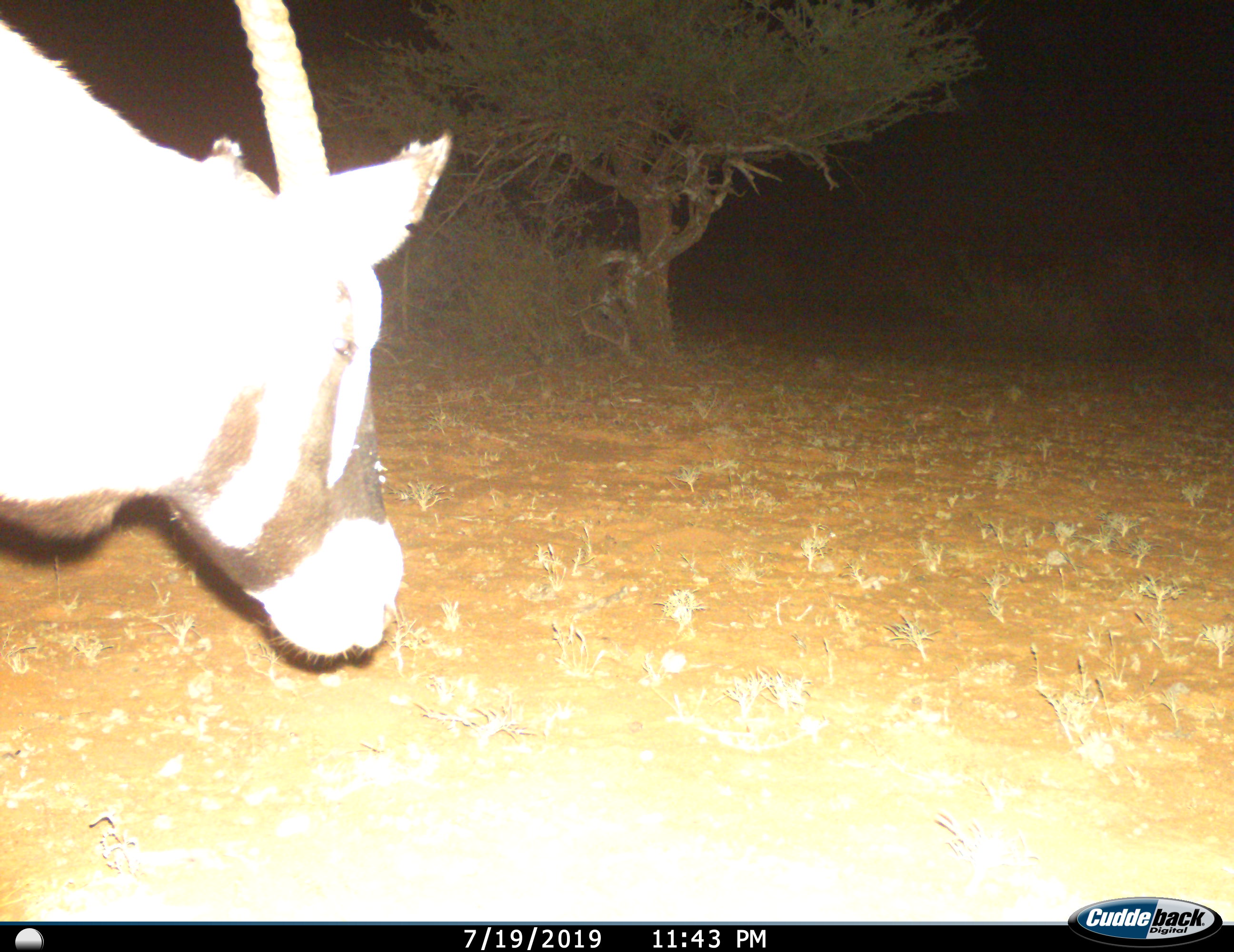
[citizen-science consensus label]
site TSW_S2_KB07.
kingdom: Animalia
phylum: Chordata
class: Mammalia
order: Artiodactyla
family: Bovidae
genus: Oryx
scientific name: Oryx gazella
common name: gemsbok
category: oryx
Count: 1.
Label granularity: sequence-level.